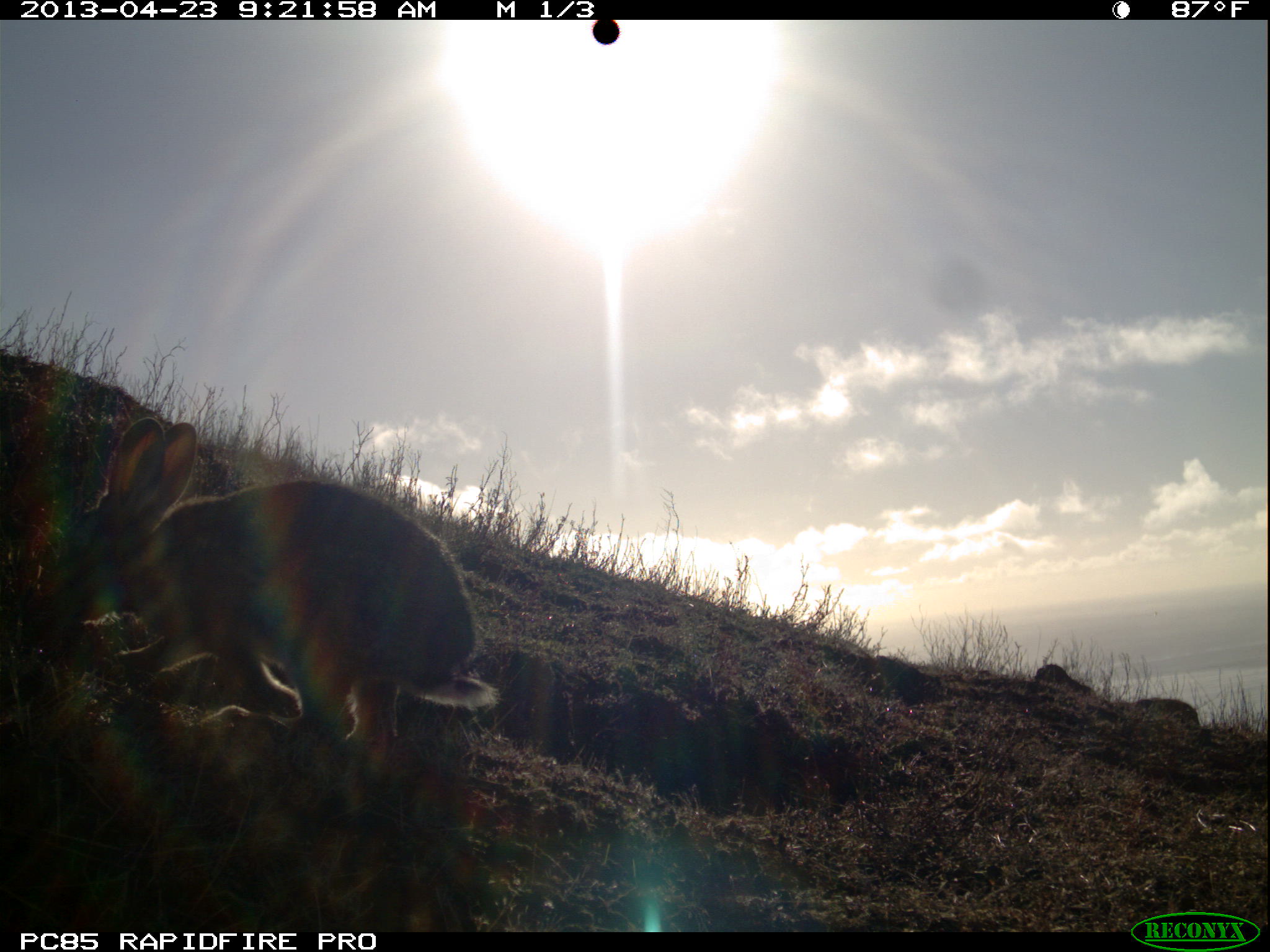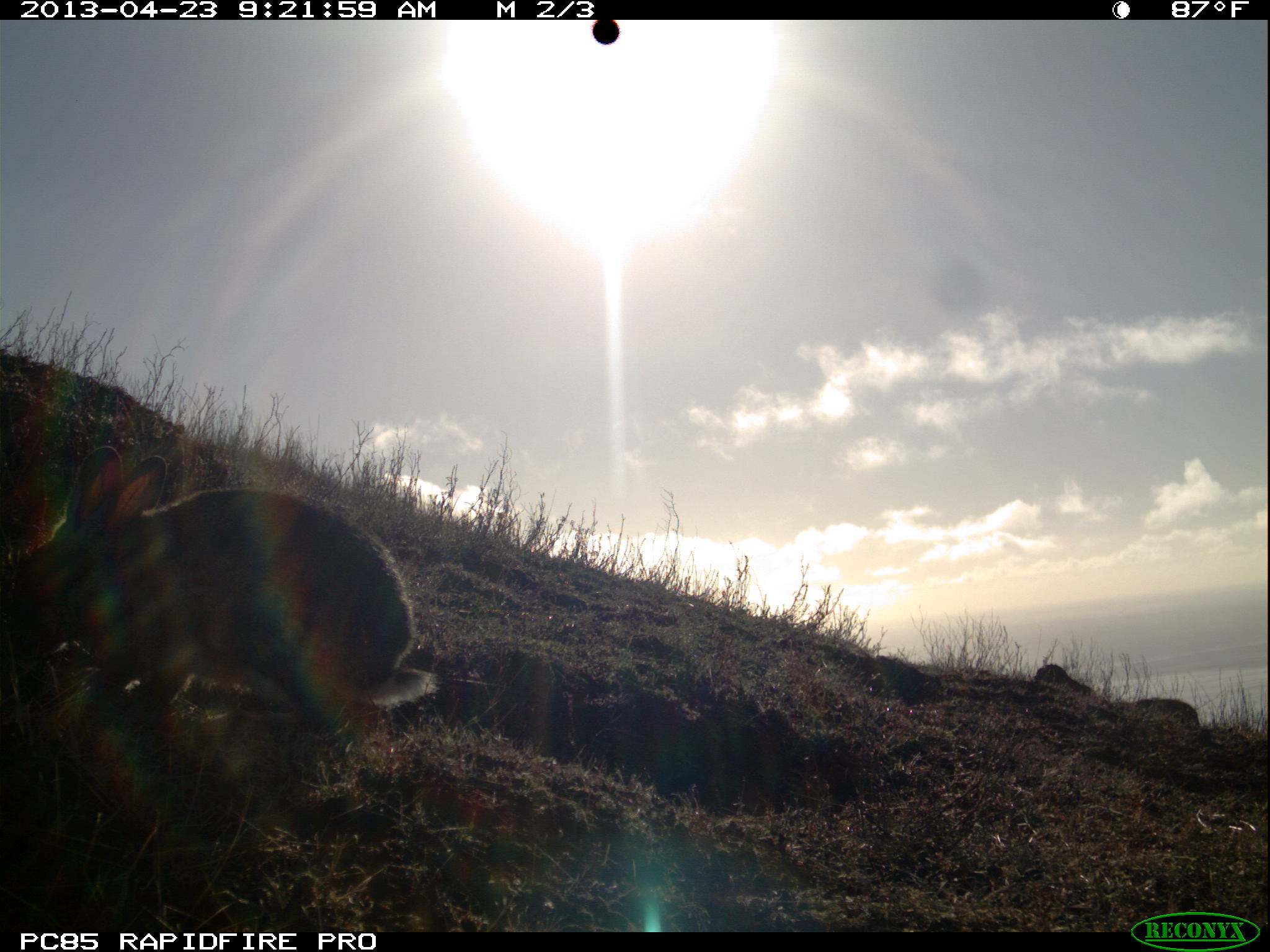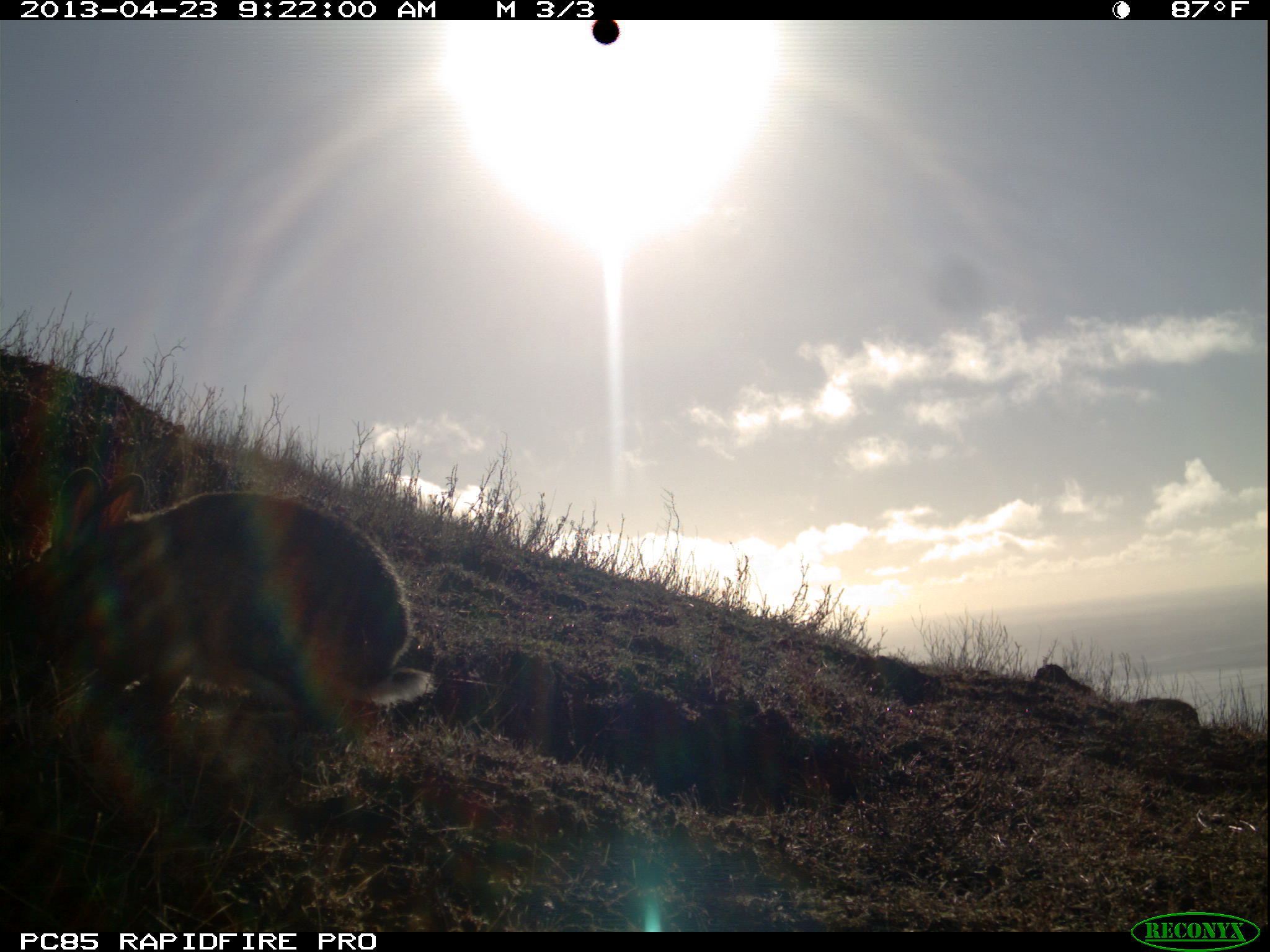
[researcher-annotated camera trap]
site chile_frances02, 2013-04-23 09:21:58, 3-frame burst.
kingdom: Animalia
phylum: Chordata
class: Mammalia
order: Lagomorpha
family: Leporidae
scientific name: Leporidae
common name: rabbits and hares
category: rabbit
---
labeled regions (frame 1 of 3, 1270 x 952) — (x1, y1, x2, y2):
rabbit: (43, 412, 497, 772); (1126, 684, 1205, 733)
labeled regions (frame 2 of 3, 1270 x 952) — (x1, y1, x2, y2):
rabbit: (24, 446, 437, 801); (1130, 689, 1205, 734)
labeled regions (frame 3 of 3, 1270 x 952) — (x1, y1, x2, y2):
rabbit: (32, 467, 432, 806); (1120, 682, 1205, 733)